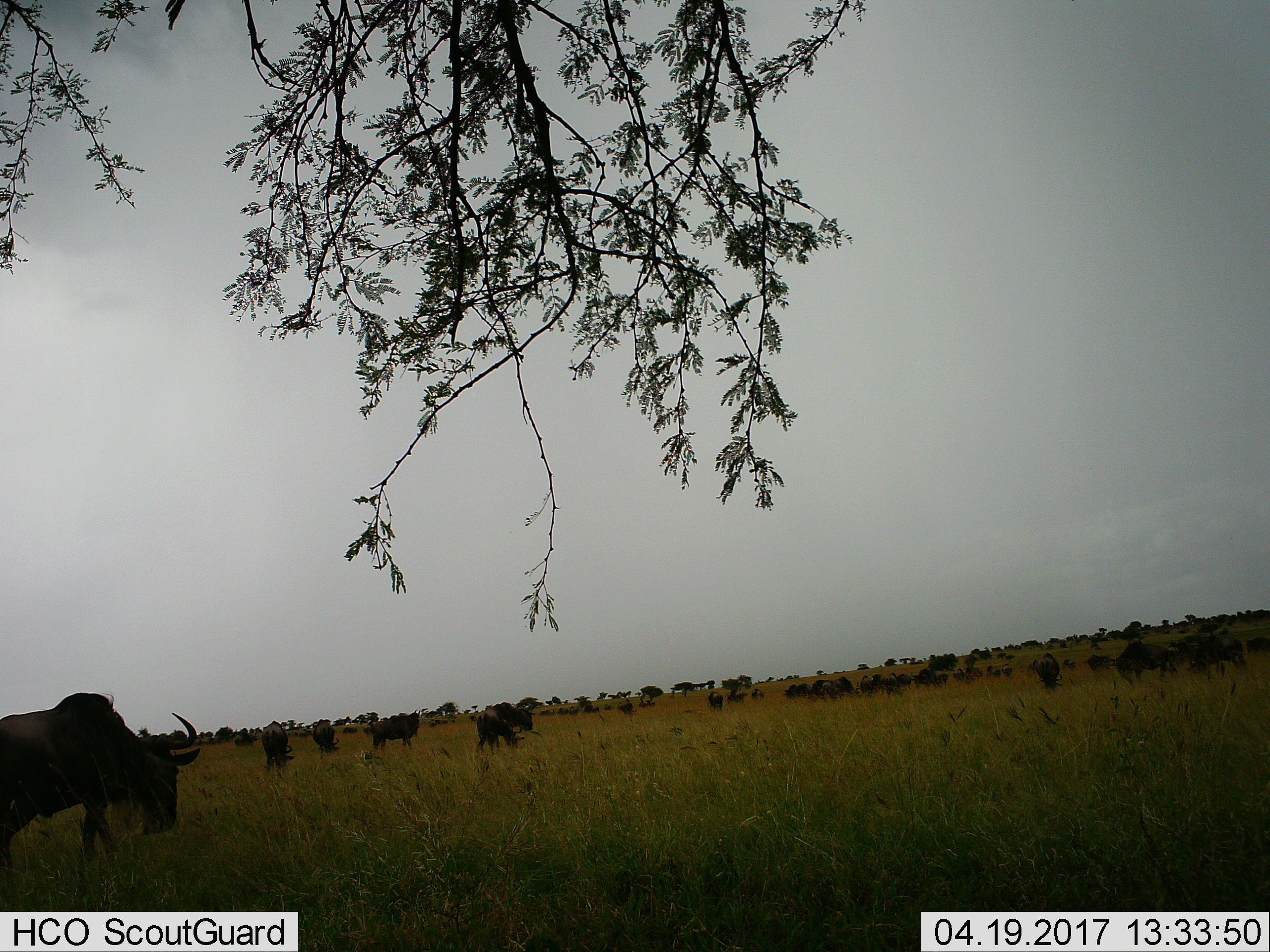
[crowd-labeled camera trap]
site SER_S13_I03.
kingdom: Animalia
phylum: Chordata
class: Mammalia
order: Artiodactyla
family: Bovidae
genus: Connochaetes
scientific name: Connochaetes taurinus taurinus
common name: blue wildebeest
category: wildebeestblue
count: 11-50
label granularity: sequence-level